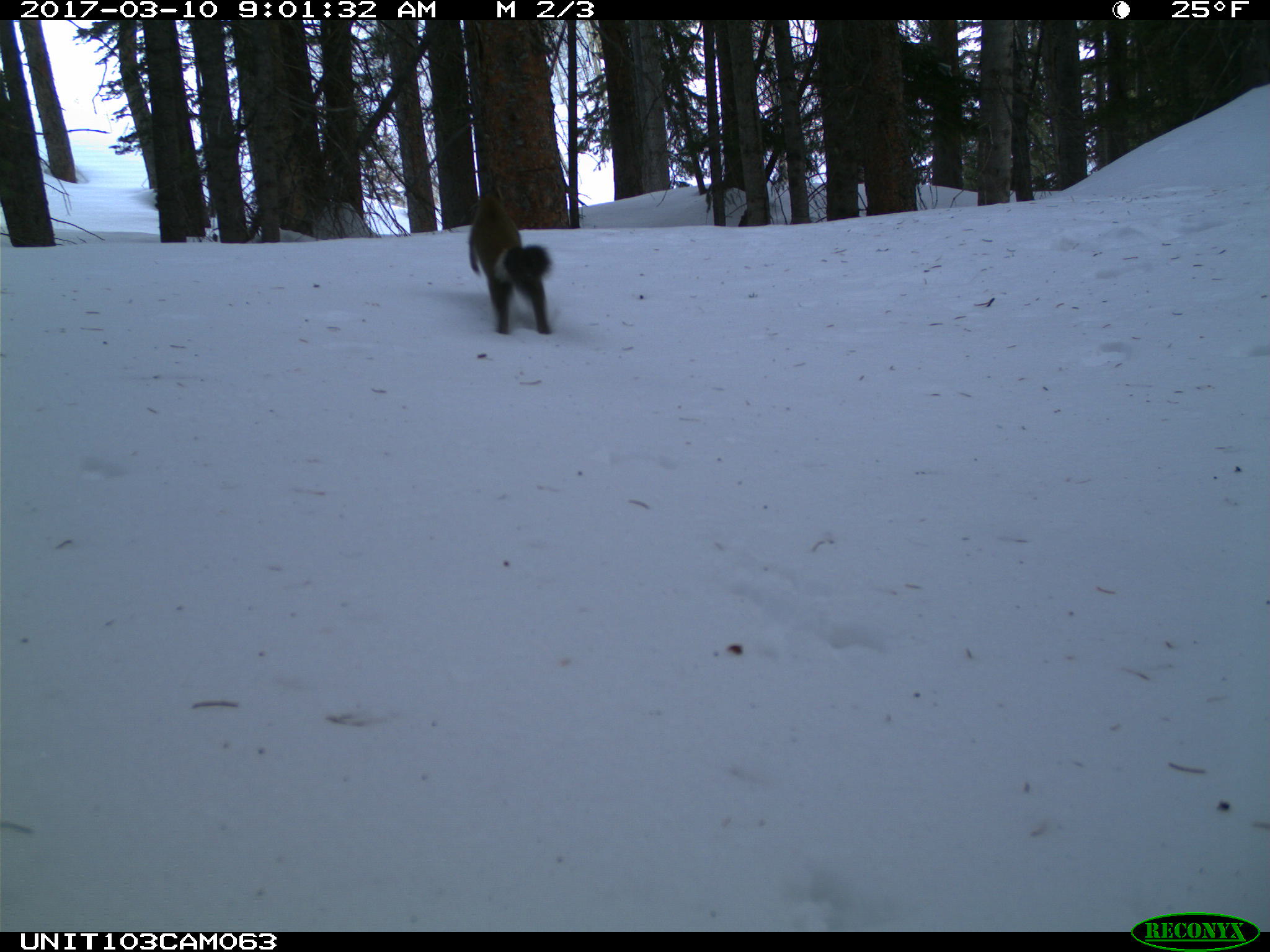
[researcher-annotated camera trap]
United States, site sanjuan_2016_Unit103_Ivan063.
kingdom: Animalia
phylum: Chordata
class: Mammalia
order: Rodentia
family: Sciuridae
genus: Tamiasciurus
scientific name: Tamiasciurus hudsonicus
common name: american red squirrel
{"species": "Tamiasciurus hudsonicus (american red squirrel)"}